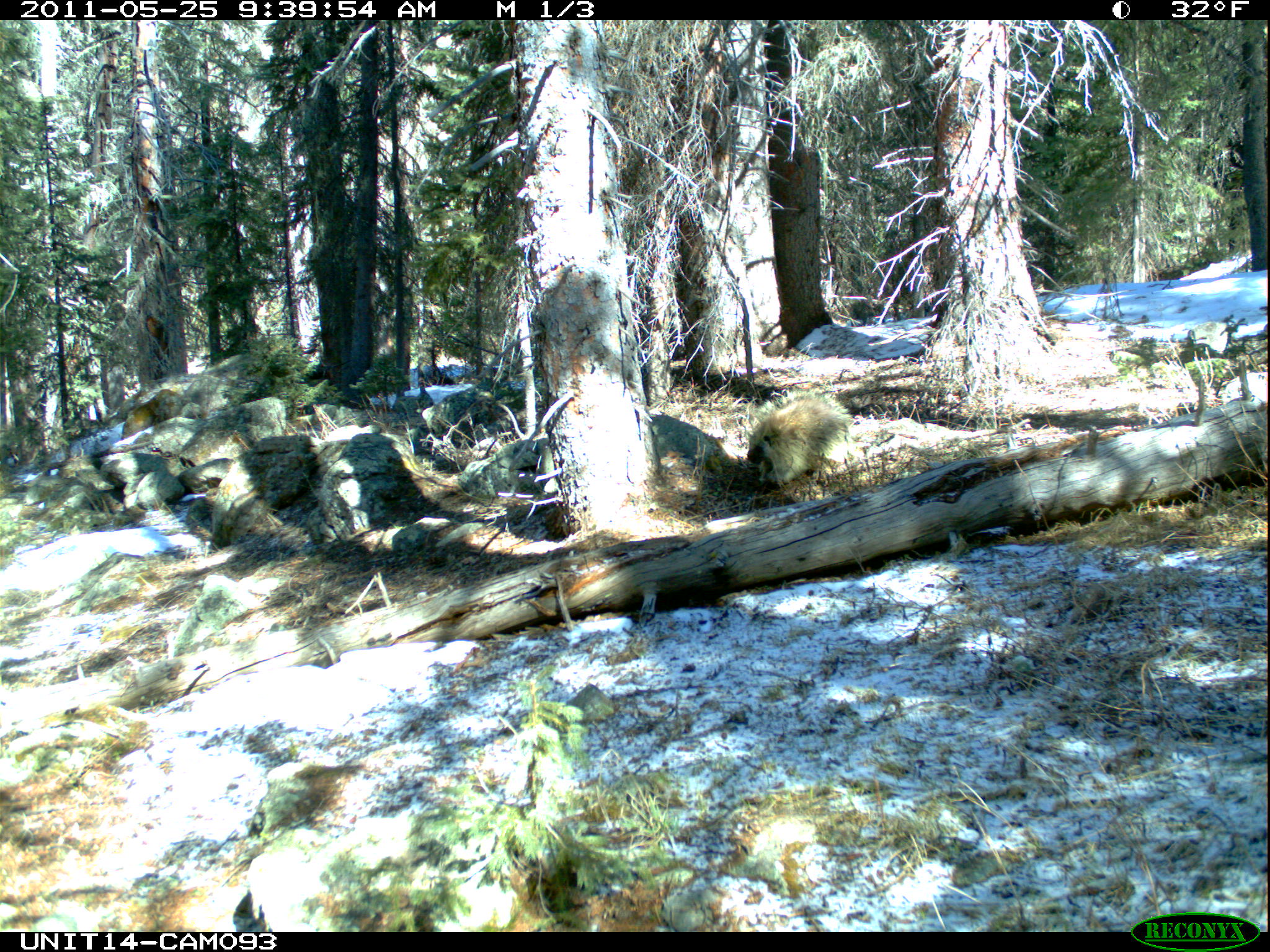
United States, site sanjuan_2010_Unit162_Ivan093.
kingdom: Animalia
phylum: Chordata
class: Mammalia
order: Rodentia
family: Erethizontidae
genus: Erethizon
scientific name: Erethizon dorsatum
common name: north american porcupine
Erethizon dorsatum (north american porcupine).